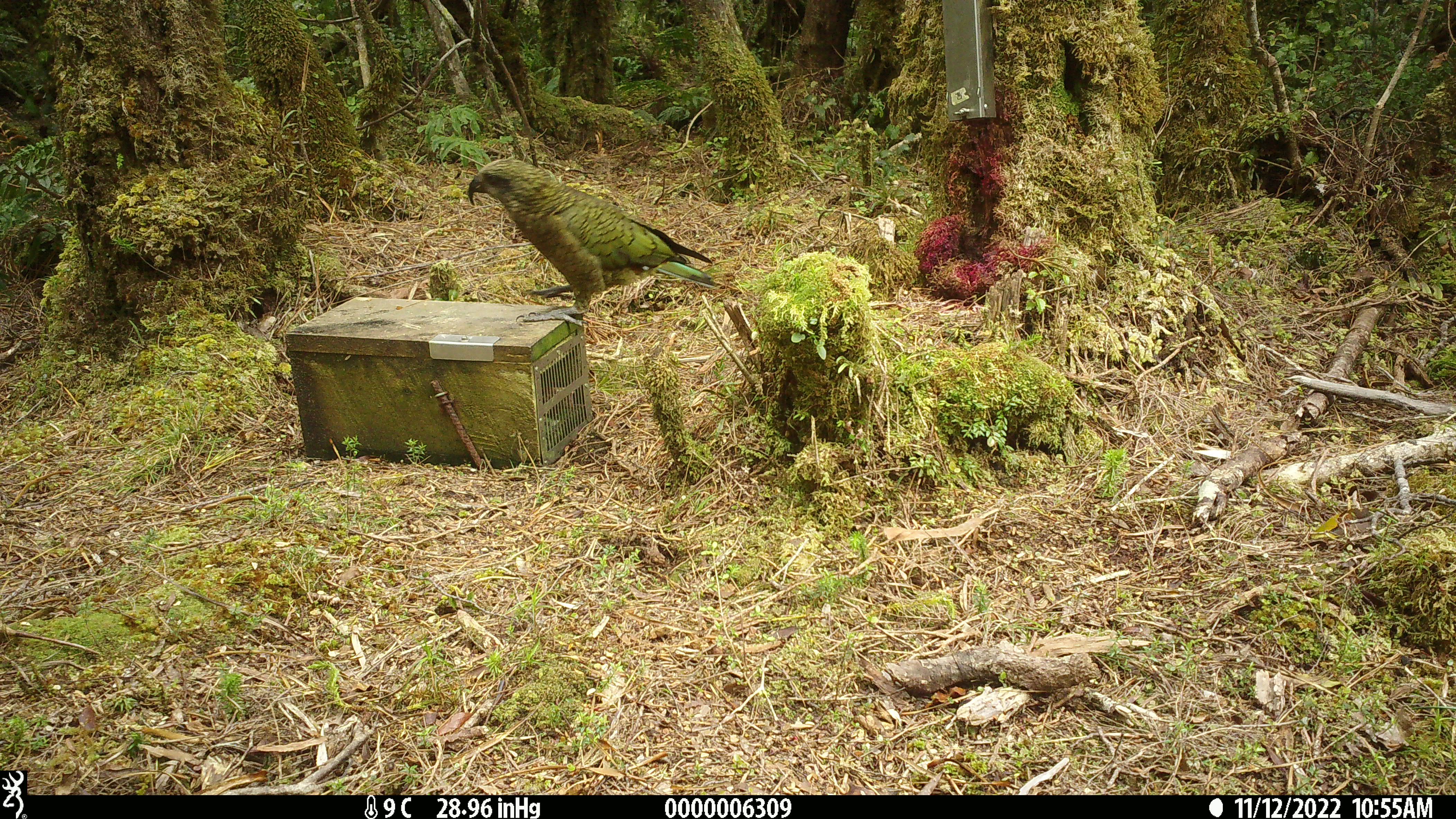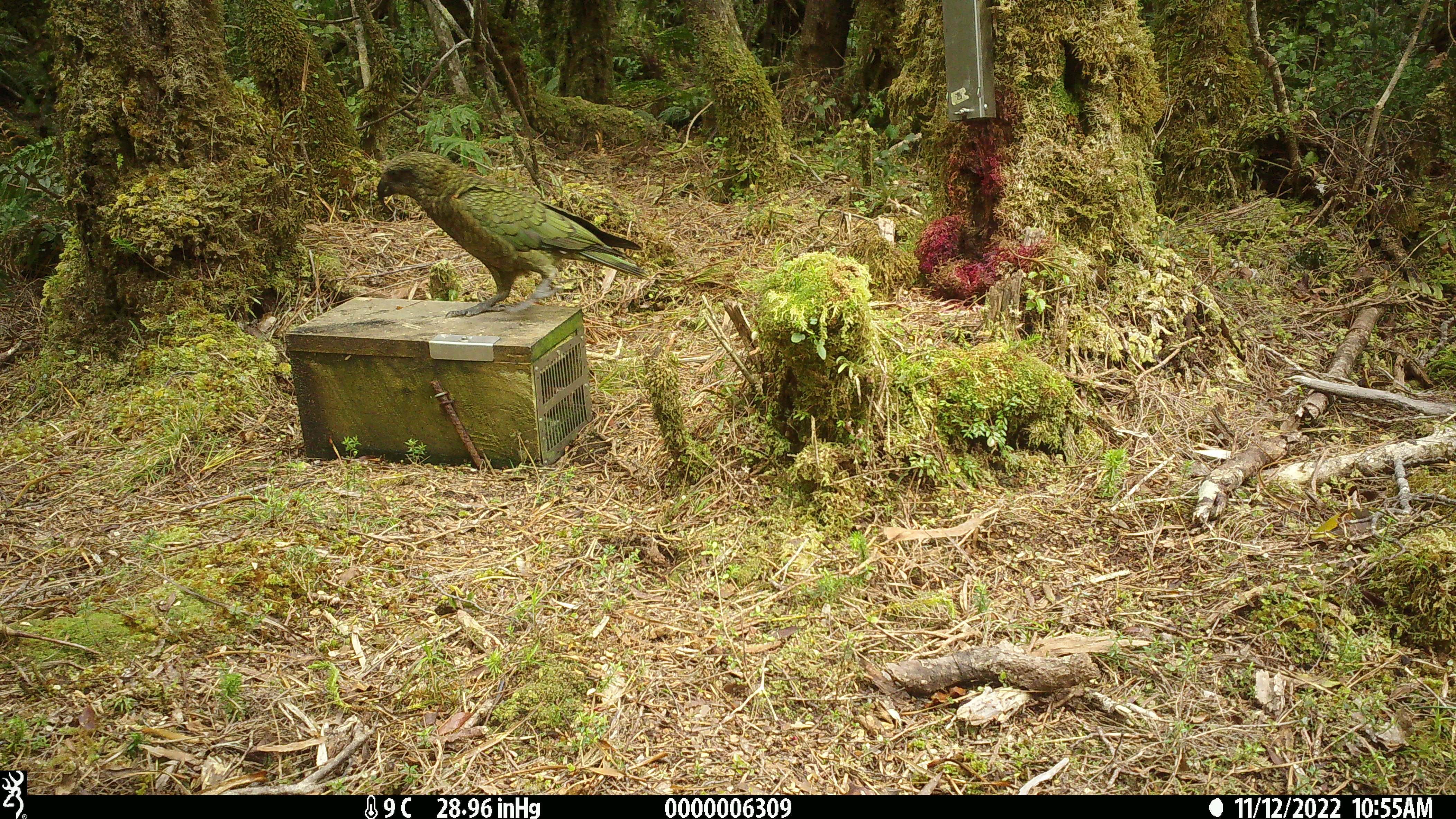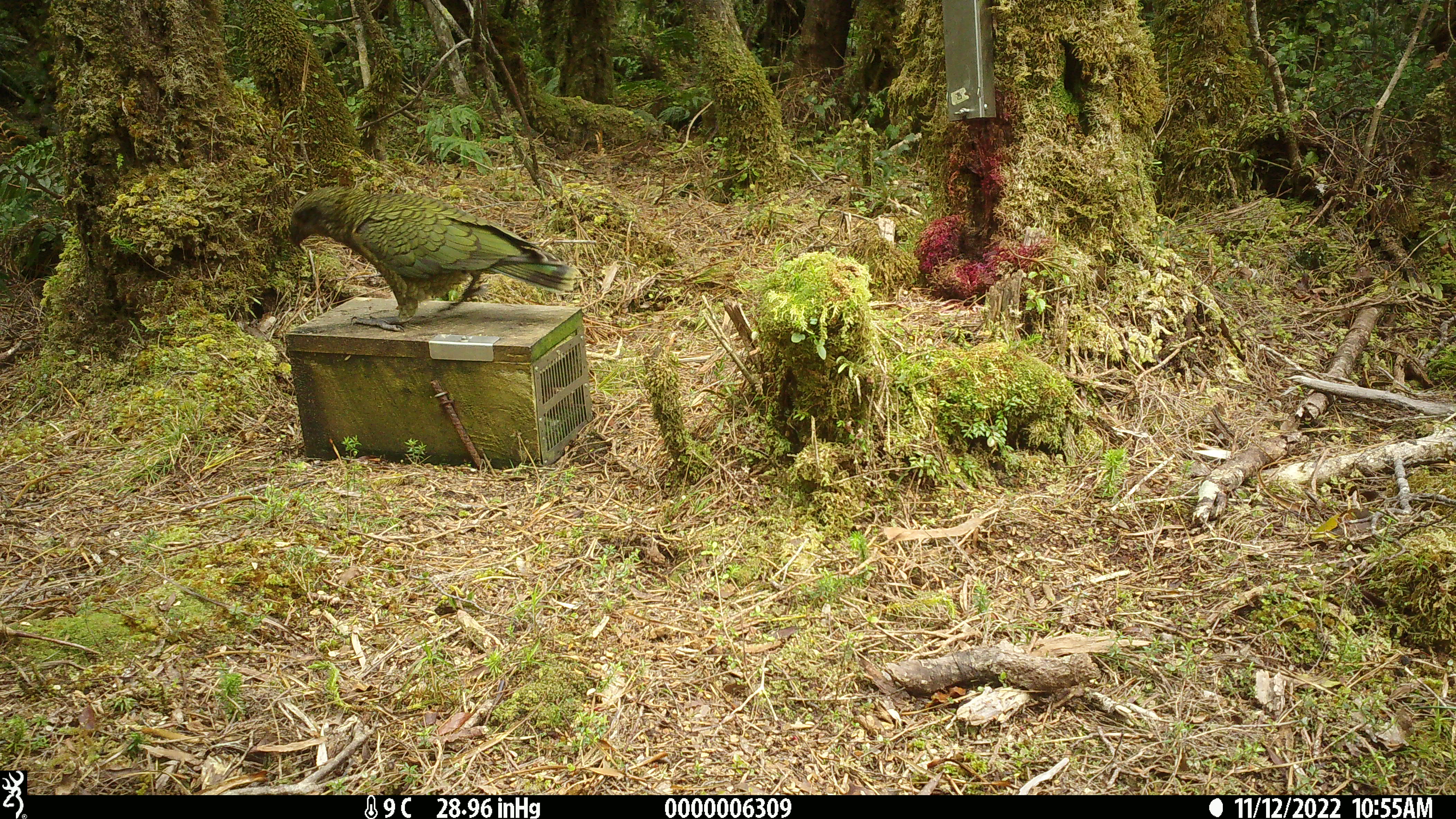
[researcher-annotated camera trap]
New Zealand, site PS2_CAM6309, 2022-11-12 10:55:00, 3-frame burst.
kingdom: Animalia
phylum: Chordata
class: Aves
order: Psittaciformes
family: Strigopidae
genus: Nestor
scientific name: Nestor notabilis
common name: kea